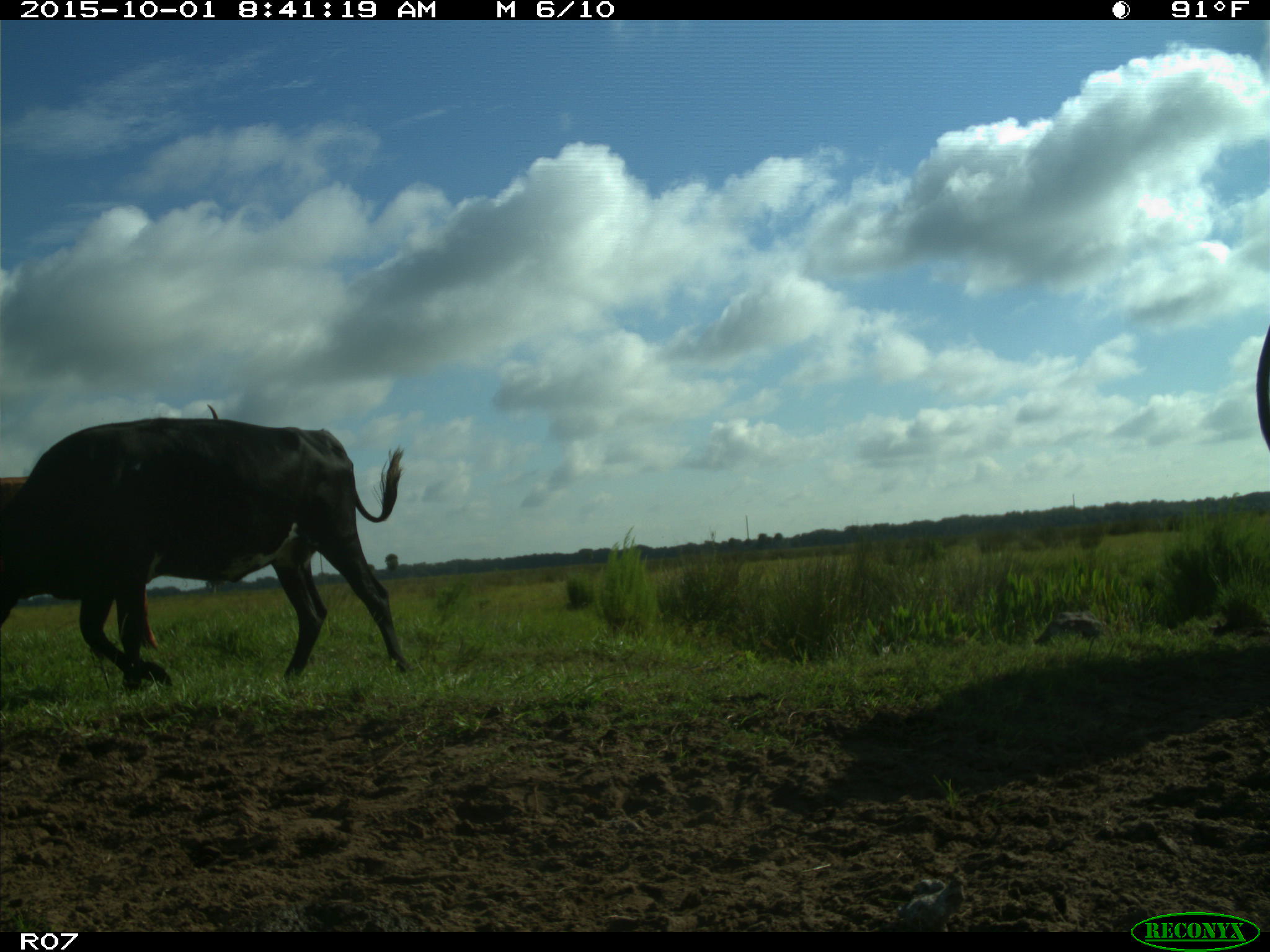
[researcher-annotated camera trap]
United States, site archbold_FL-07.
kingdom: Animalia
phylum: Chordata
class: Mammalia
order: Artiodactyla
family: Bovidae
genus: Bos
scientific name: Bos taurus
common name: domestic cow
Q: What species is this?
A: Bos taurus (domestic cow).